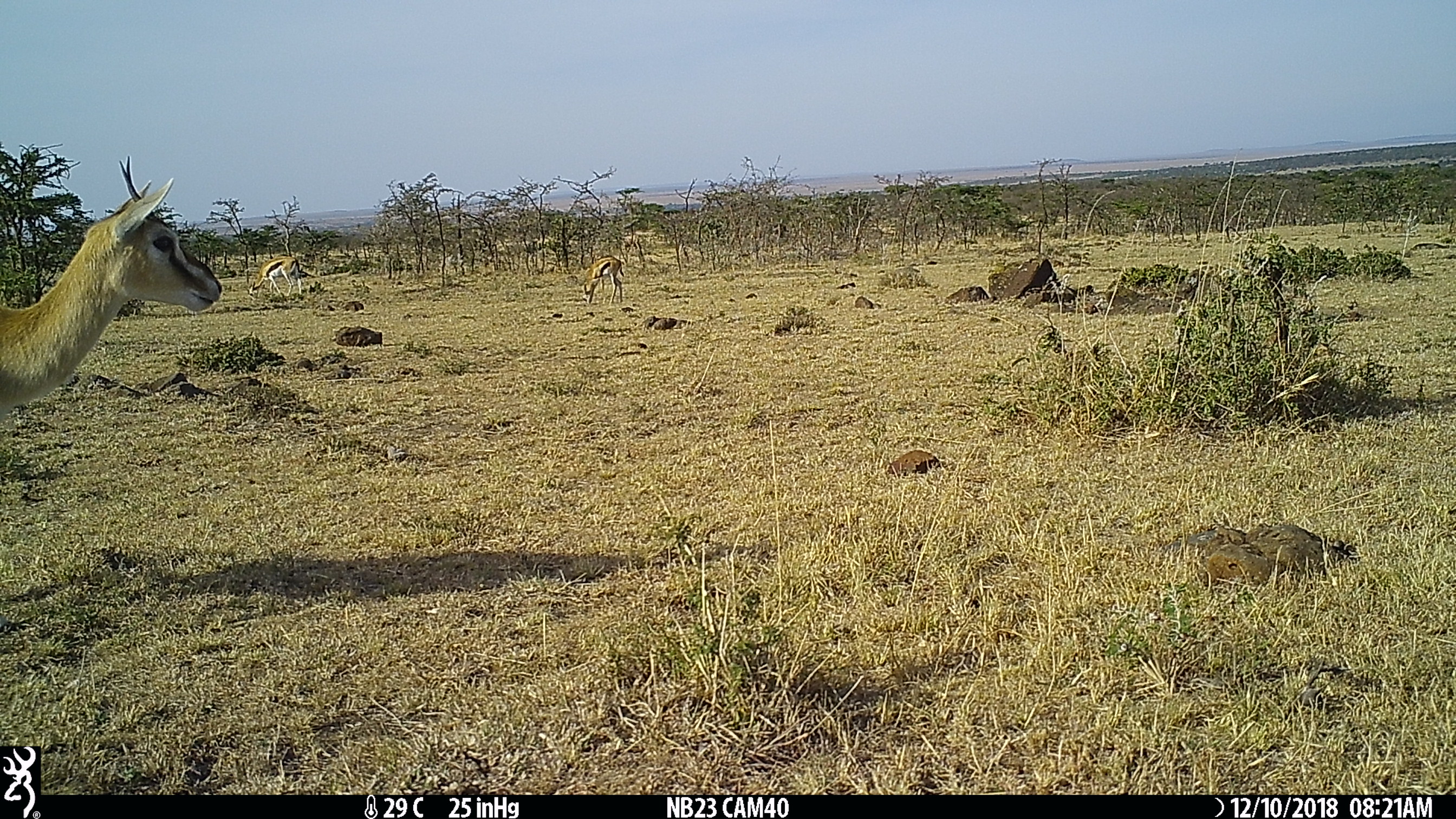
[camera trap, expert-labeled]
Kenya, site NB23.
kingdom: Animalia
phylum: Chordata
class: Mammalia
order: Artiodactyla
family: Bovidae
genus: Eudorcas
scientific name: Eudorcas thomsonii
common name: thomon's gazelle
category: gazelle thomsons